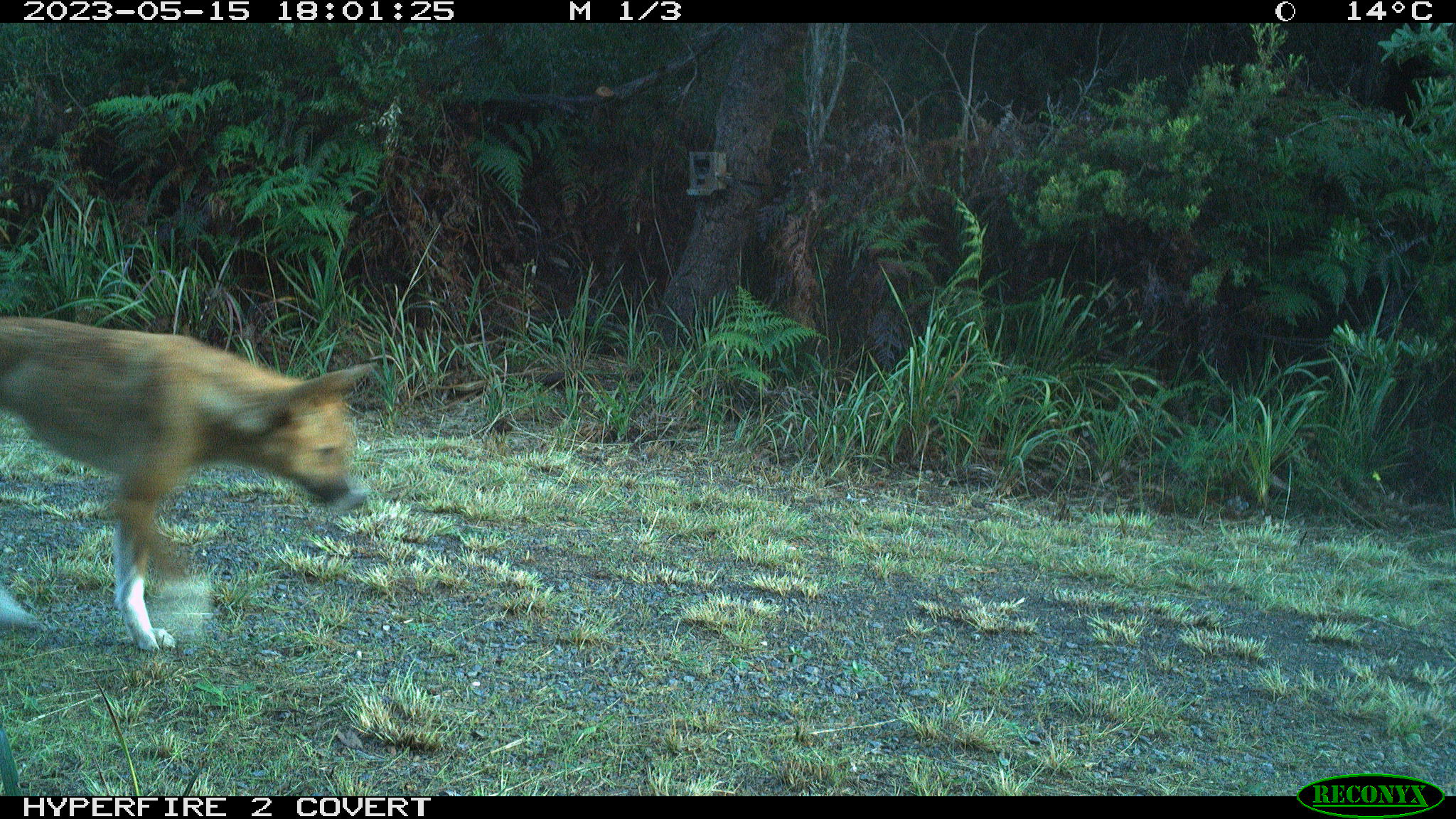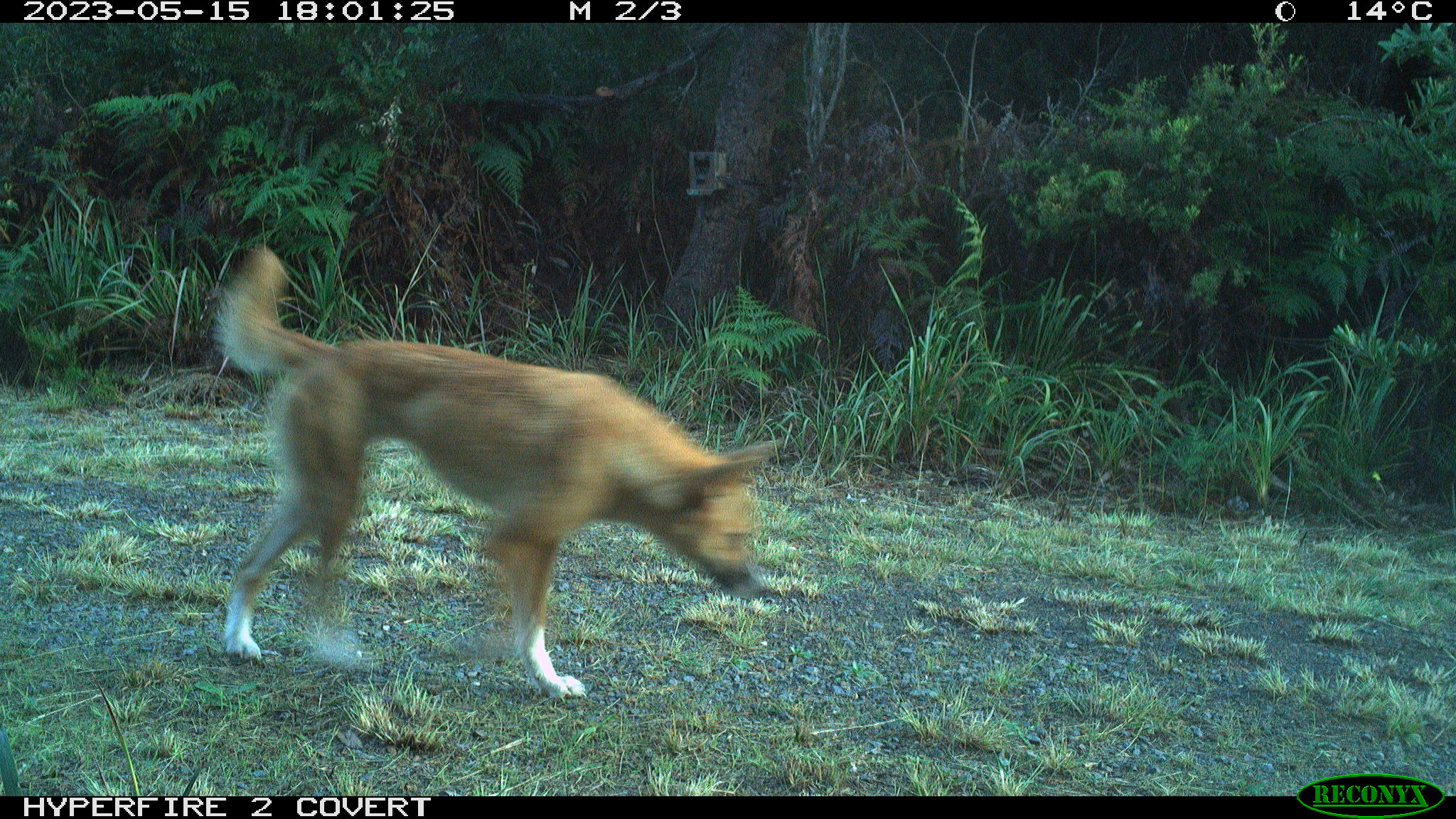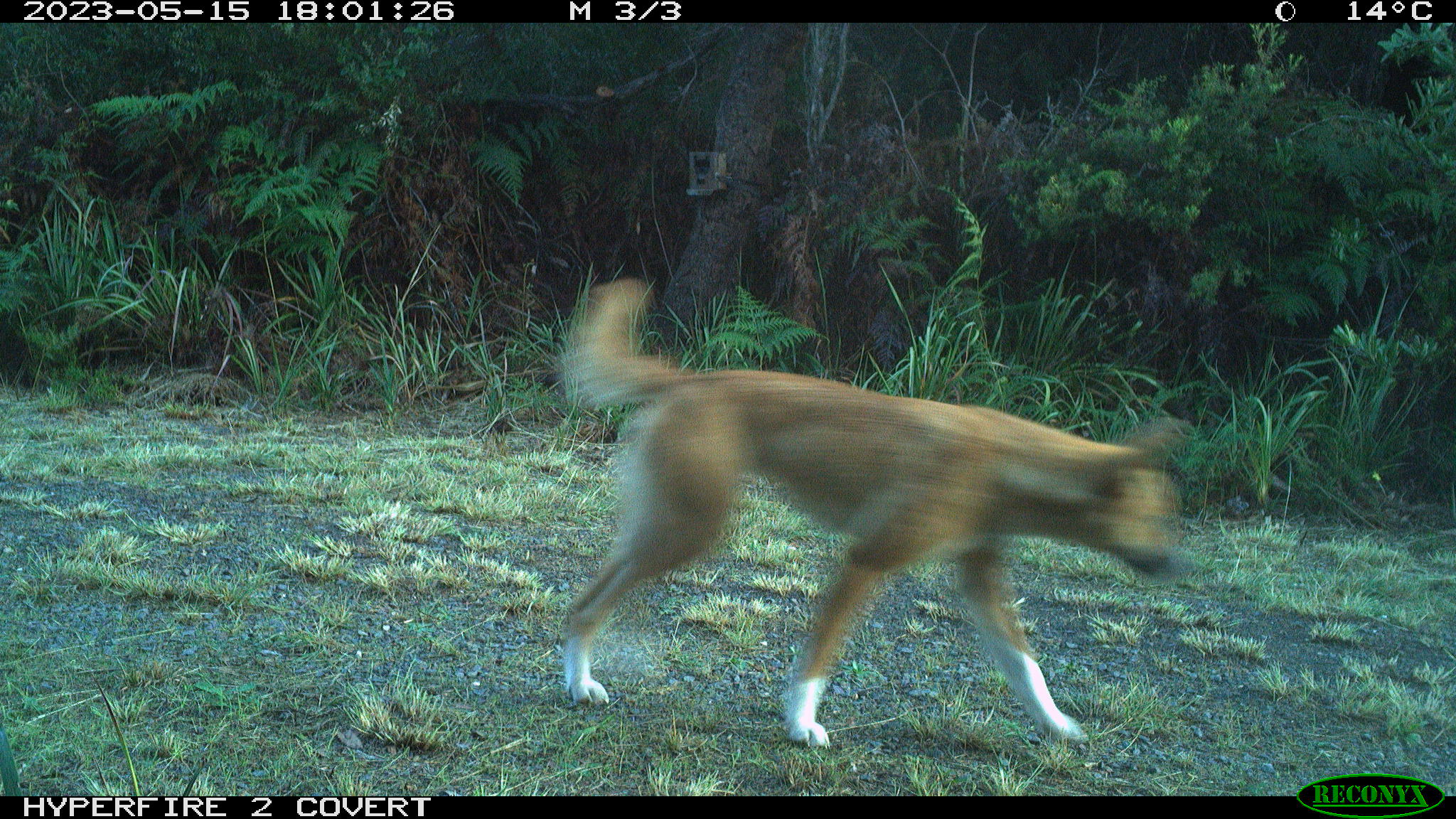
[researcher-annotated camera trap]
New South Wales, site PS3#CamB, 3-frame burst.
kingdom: Animalia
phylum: Chordata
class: Mammalia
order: Carnivora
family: Canidae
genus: Canis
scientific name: Canis familiaris dingo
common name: dingo